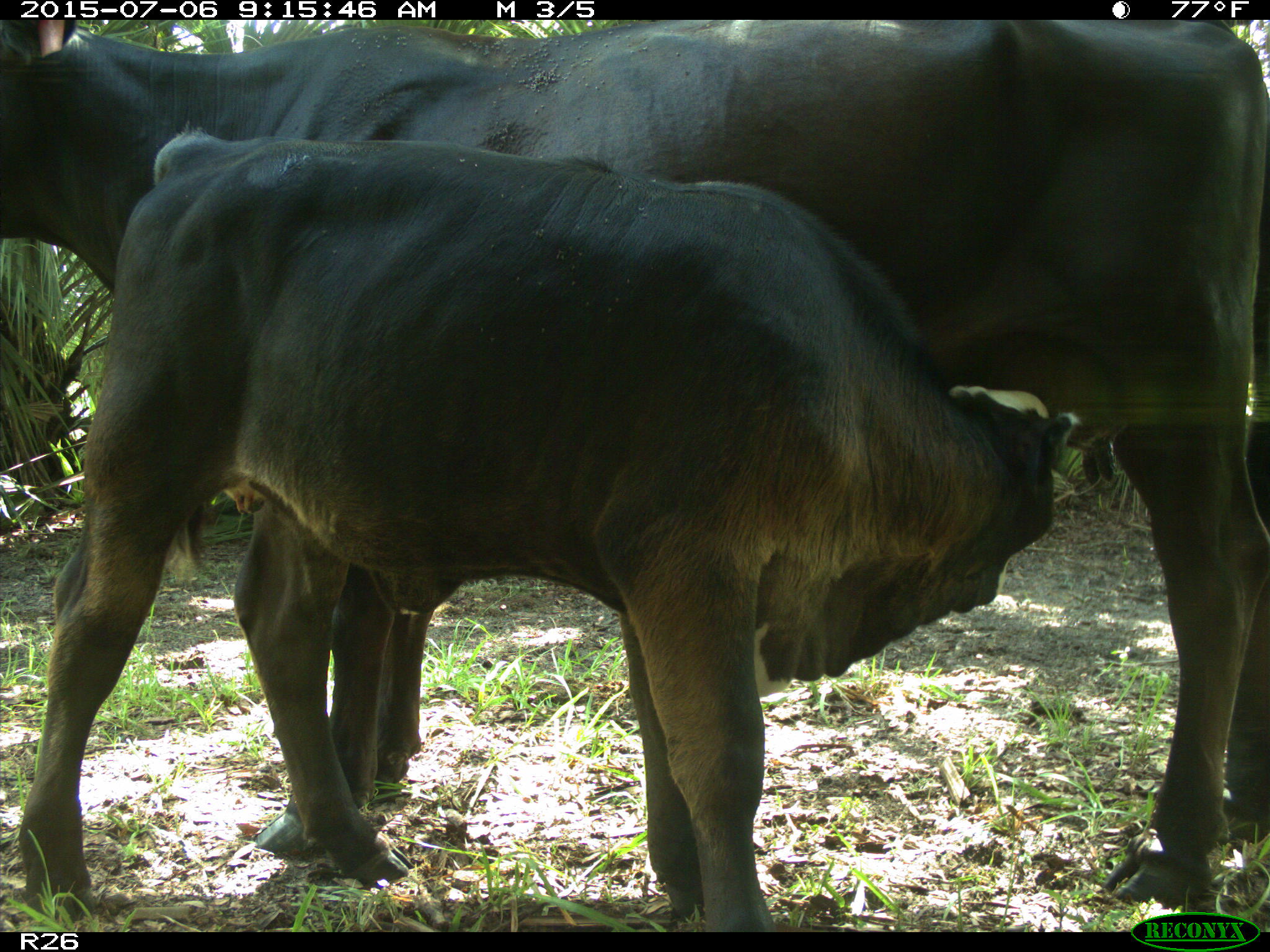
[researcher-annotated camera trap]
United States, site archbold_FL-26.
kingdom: Animalia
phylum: Chordata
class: Mammalia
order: Artiodactyla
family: Bovidae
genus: Bos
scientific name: Bos taurus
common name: domestic cow